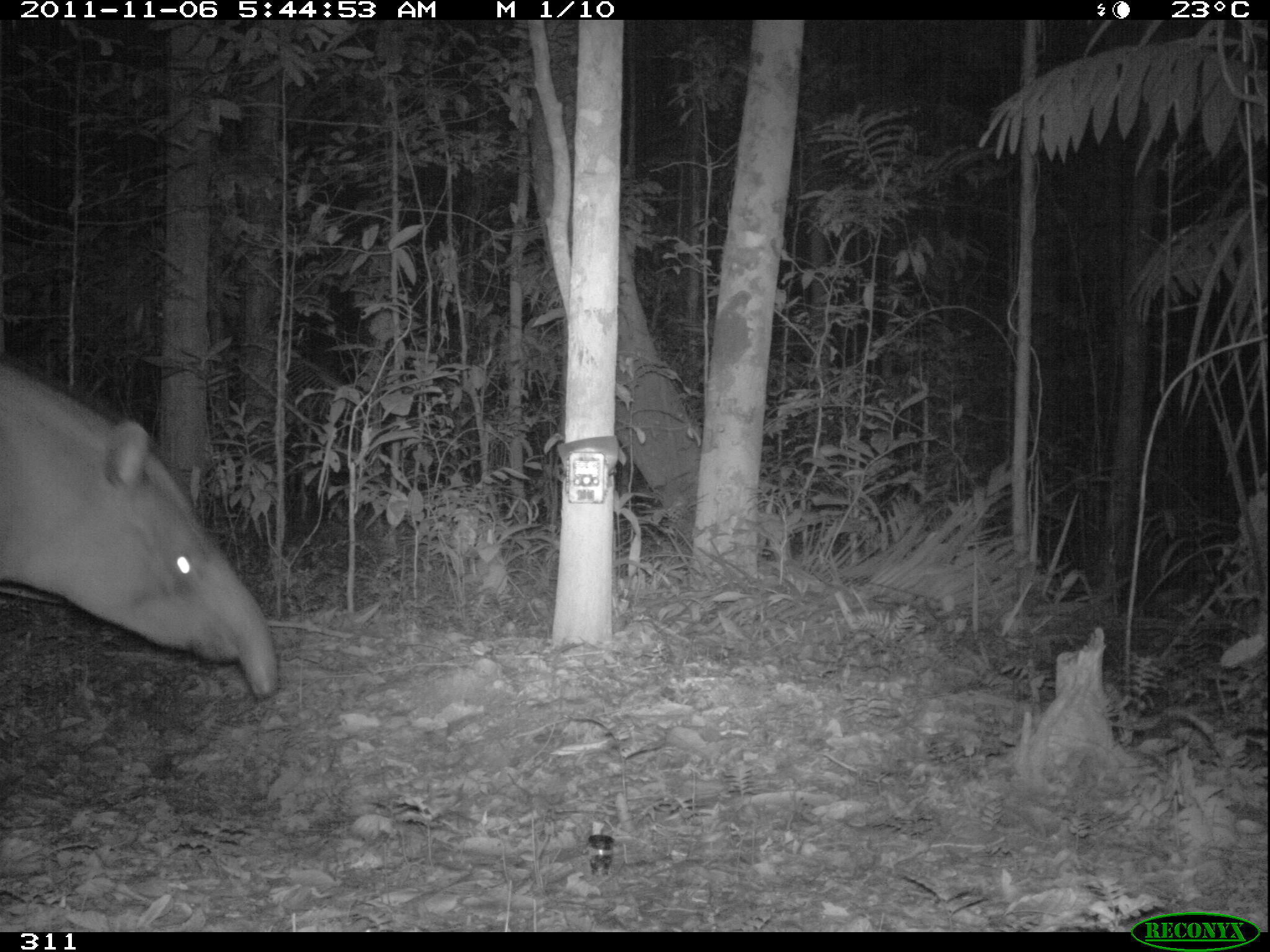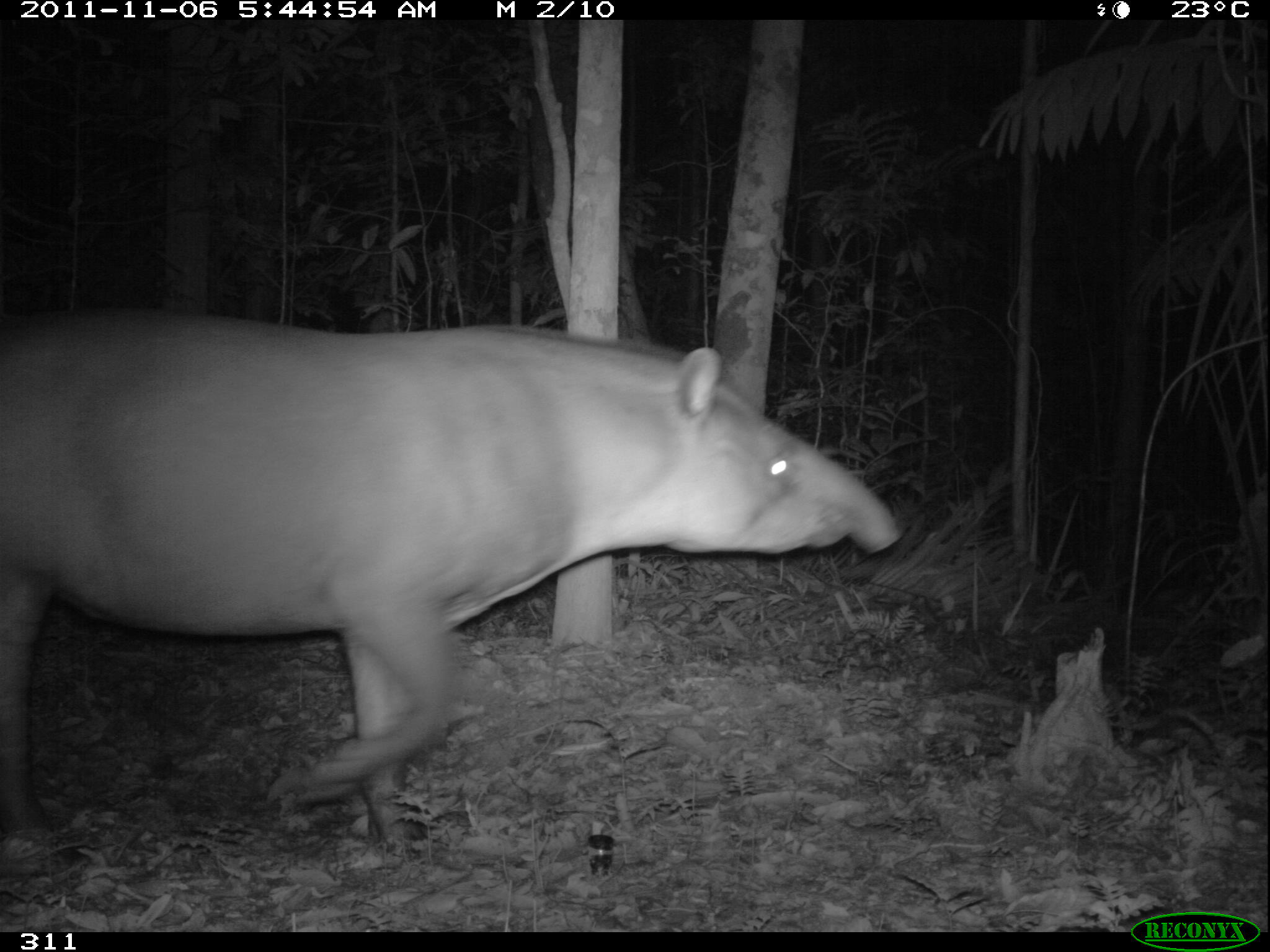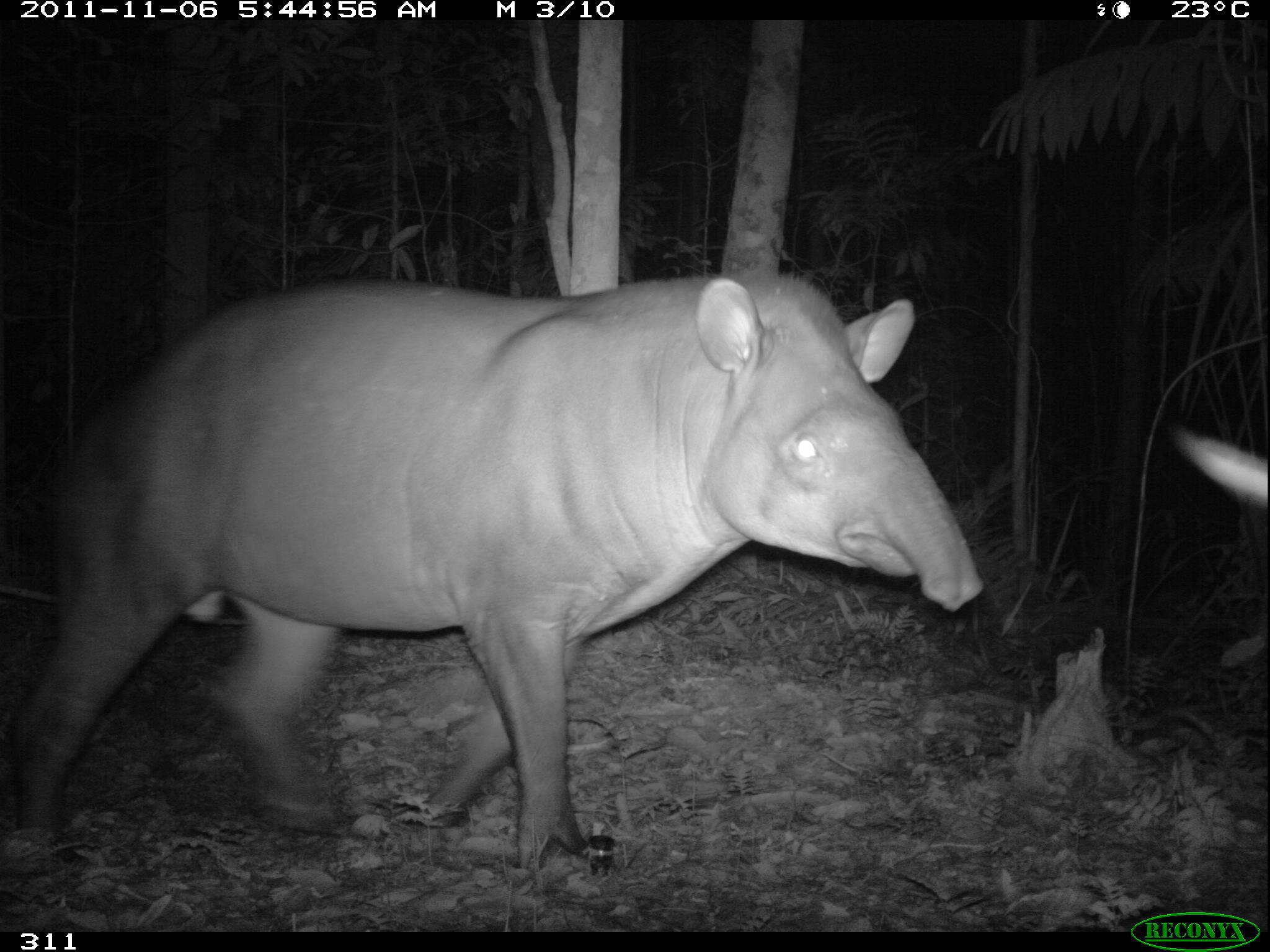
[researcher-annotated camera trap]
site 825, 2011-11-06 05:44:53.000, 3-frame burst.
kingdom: Animalia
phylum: Chordata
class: Mammalia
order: Perissodactyla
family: Tapiridae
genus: Tapirus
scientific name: Tapirus terrestris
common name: south american tapir